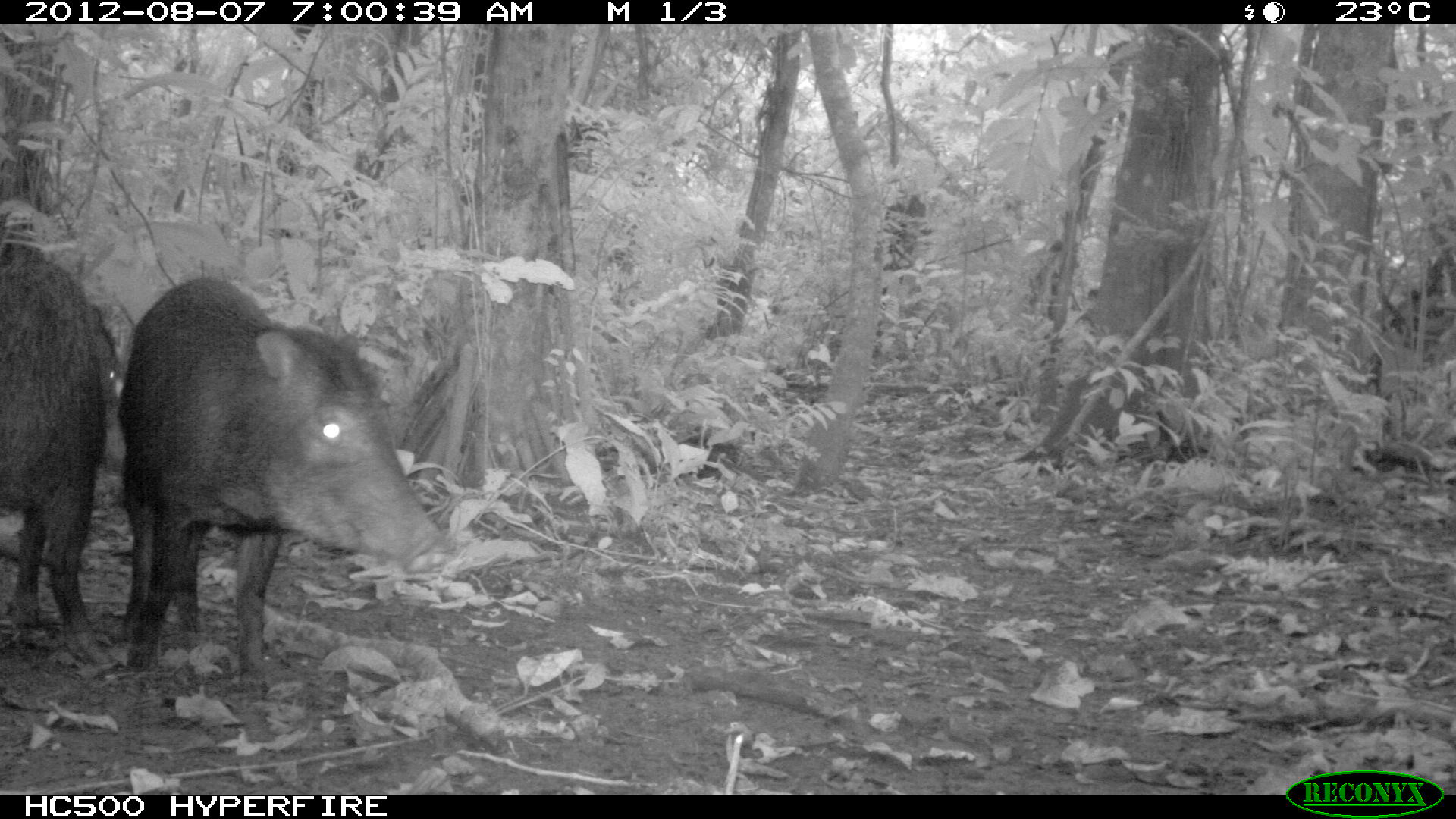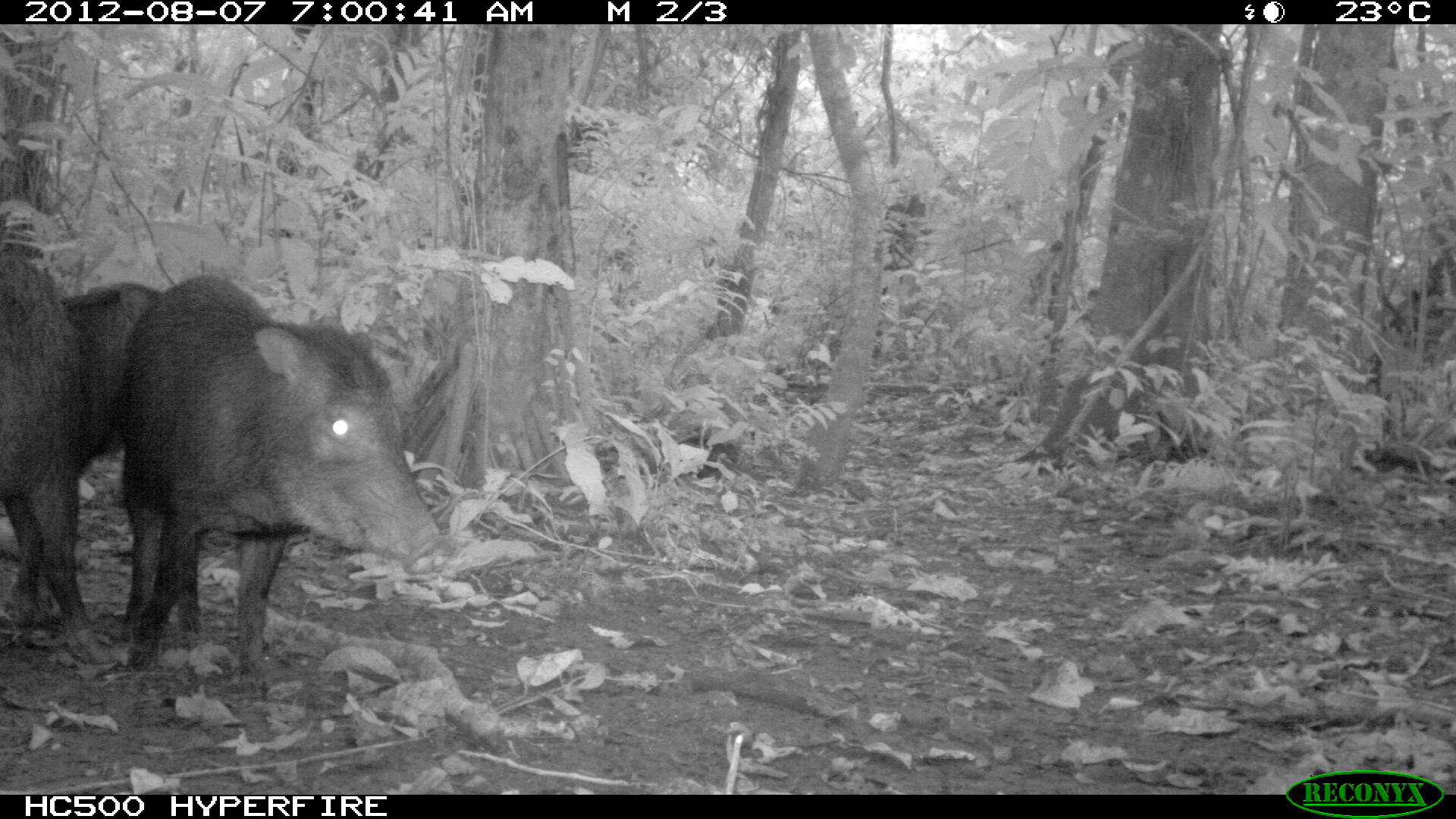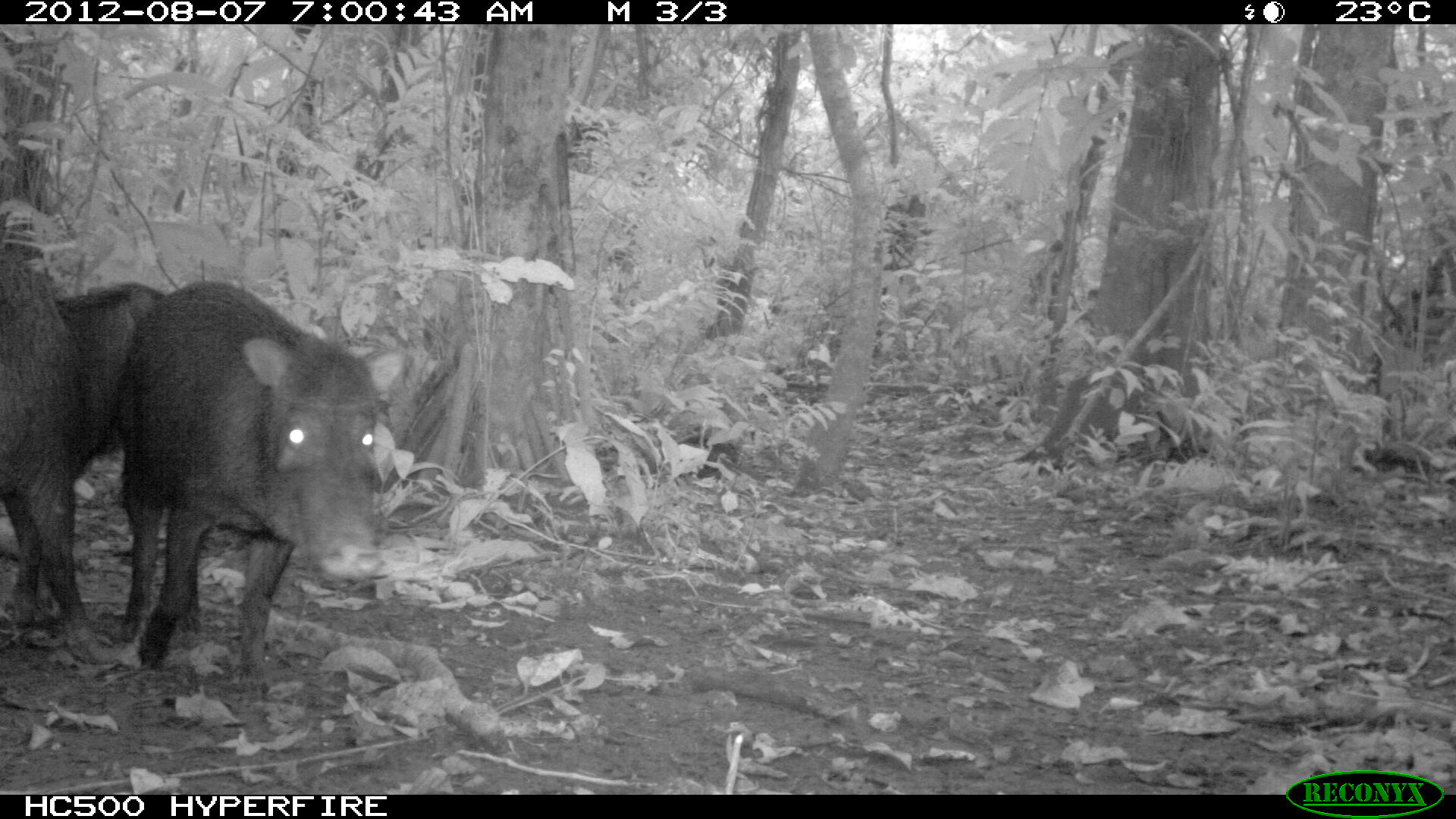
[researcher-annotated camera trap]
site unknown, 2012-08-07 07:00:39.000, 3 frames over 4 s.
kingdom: Animalia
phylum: Chordata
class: Mammalia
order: Artiodactyla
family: Tayassuidae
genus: Tayassu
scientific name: Tayassu pecari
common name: white-lipped peccary